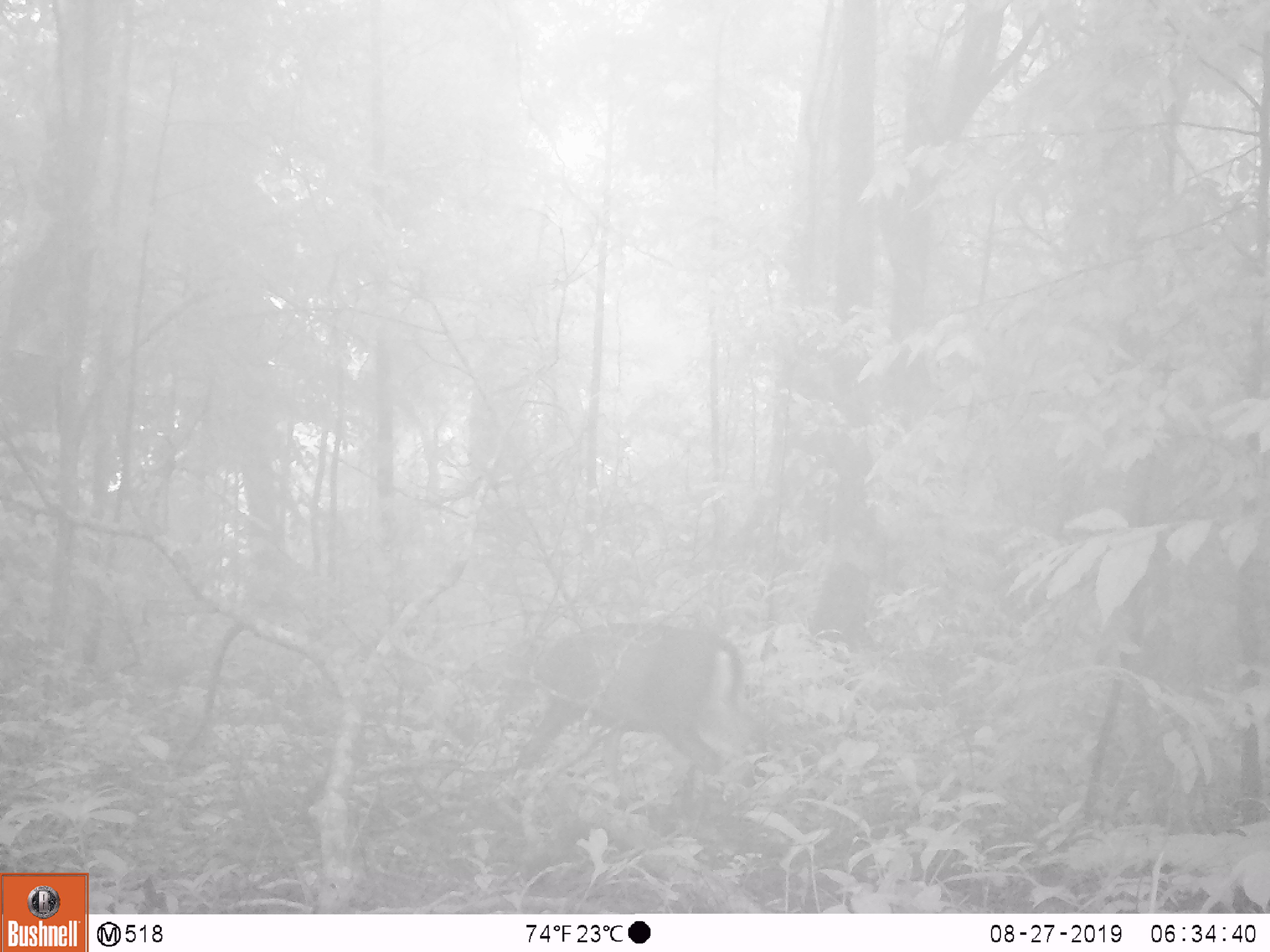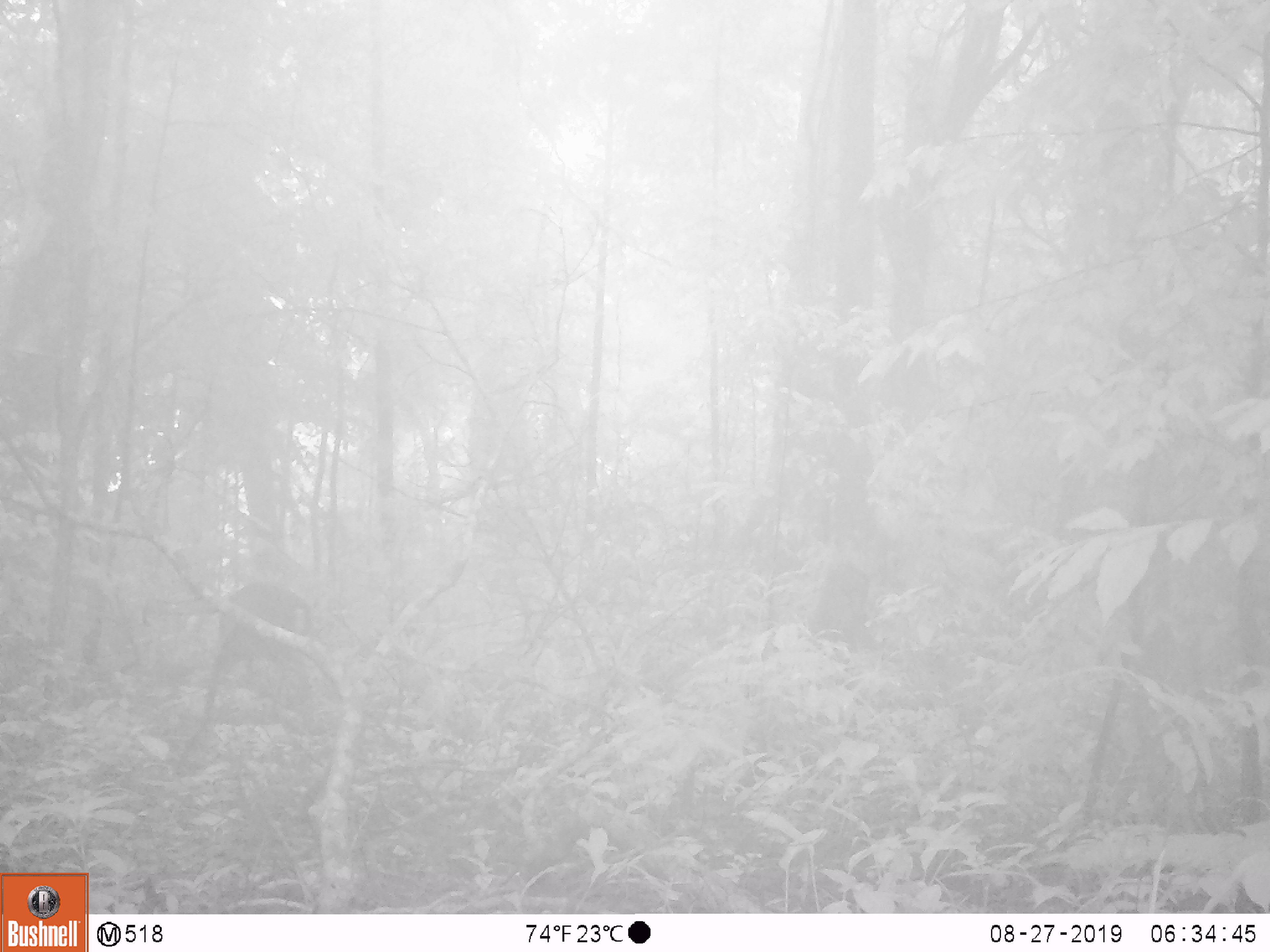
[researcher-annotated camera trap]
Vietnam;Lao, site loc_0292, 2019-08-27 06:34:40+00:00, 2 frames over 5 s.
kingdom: Animalia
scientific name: Animalia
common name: animal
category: unidentified animal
Unidentified animal (animal) (Animalia). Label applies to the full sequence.